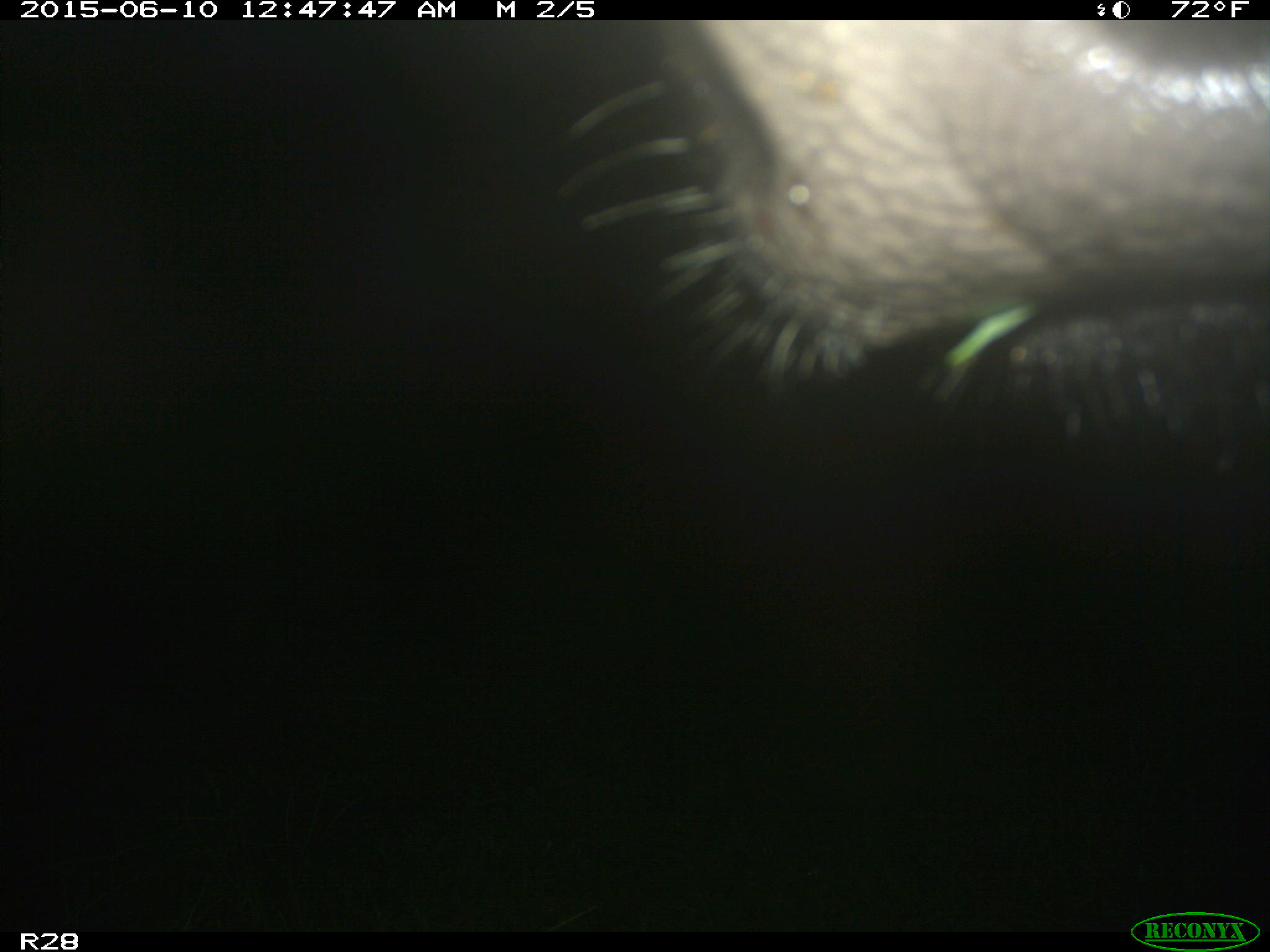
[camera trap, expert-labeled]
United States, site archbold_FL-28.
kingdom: Animalia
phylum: Chordata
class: Mammalia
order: Artiodactyla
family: Bovidae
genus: Bos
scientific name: Bos taurus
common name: domestic cow